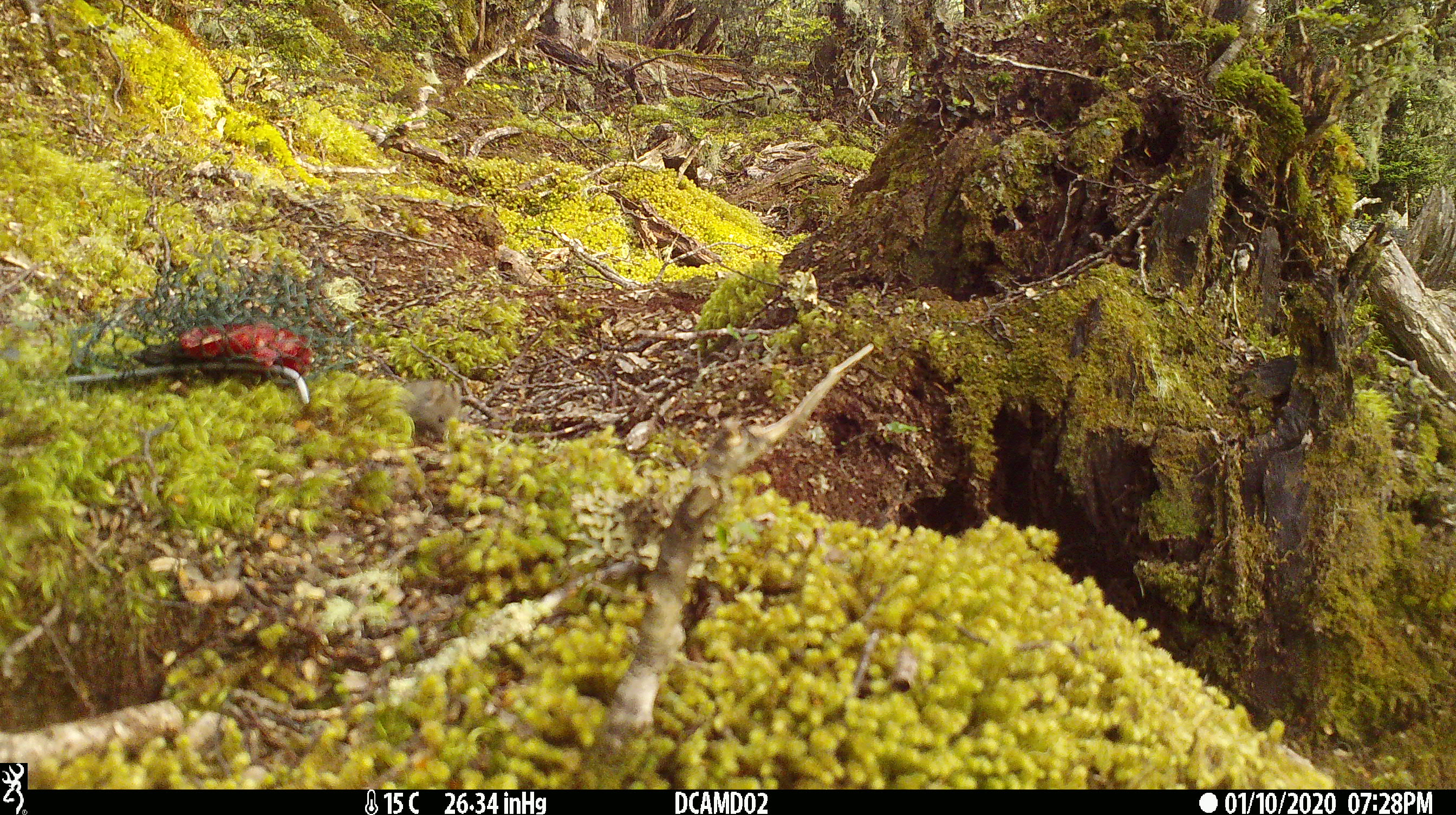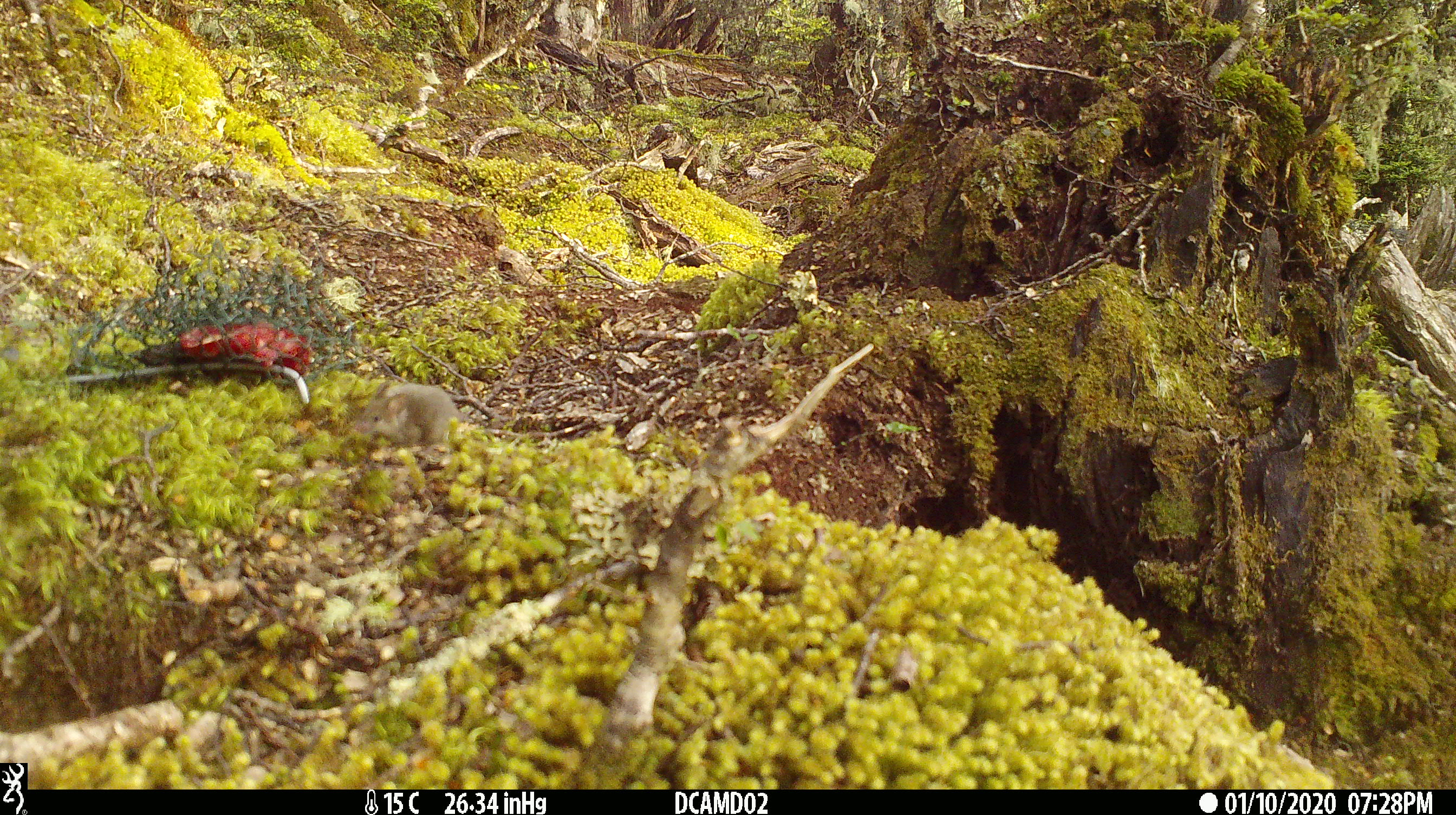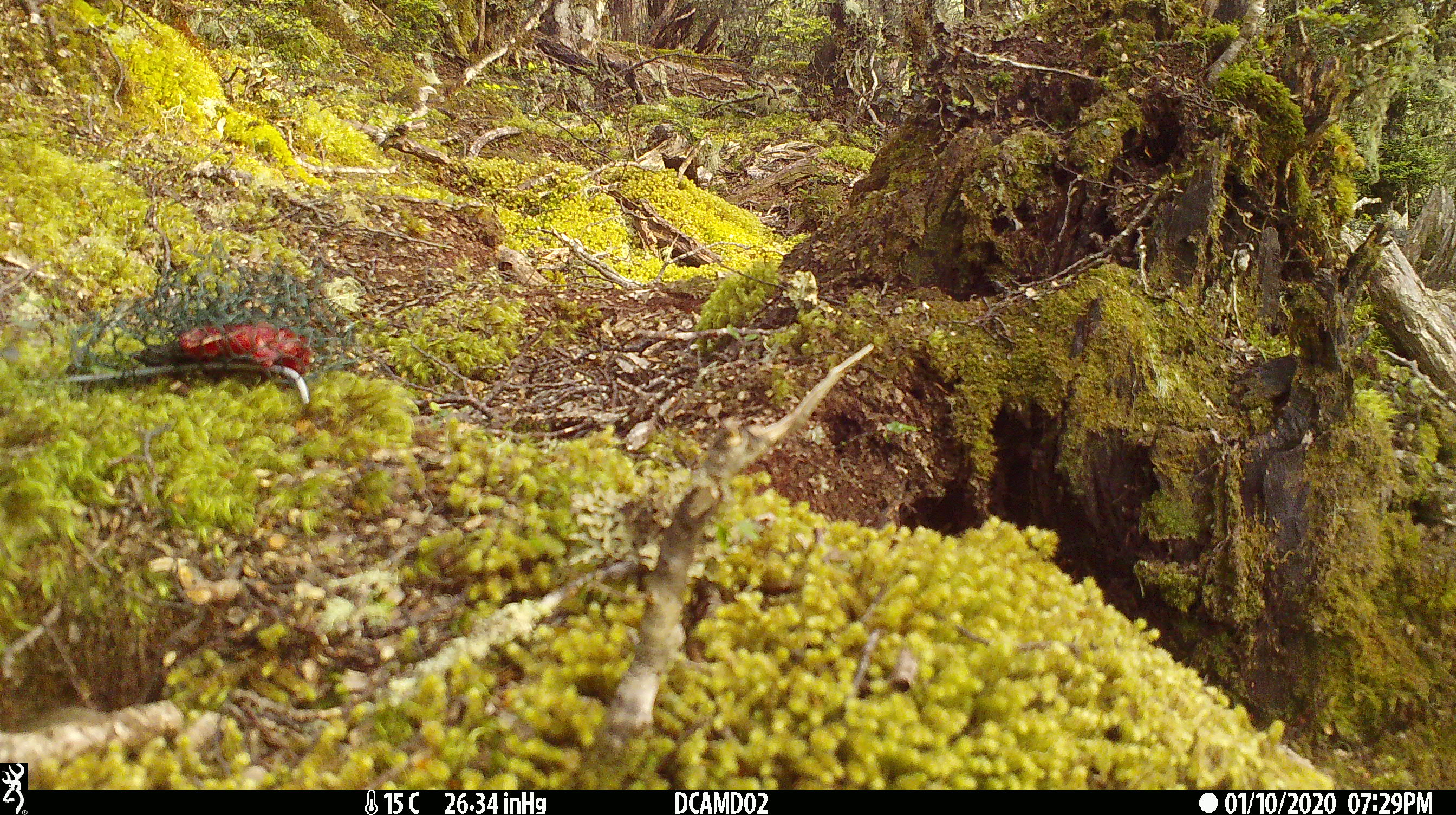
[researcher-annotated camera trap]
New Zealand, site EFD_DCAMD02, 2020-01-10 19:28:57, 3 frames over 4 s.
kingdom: Animalia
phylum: Chordata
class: Mammalia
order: Rodentia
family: Muridae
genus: Mus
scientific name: Mus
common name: mouse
Mouse (Mus).